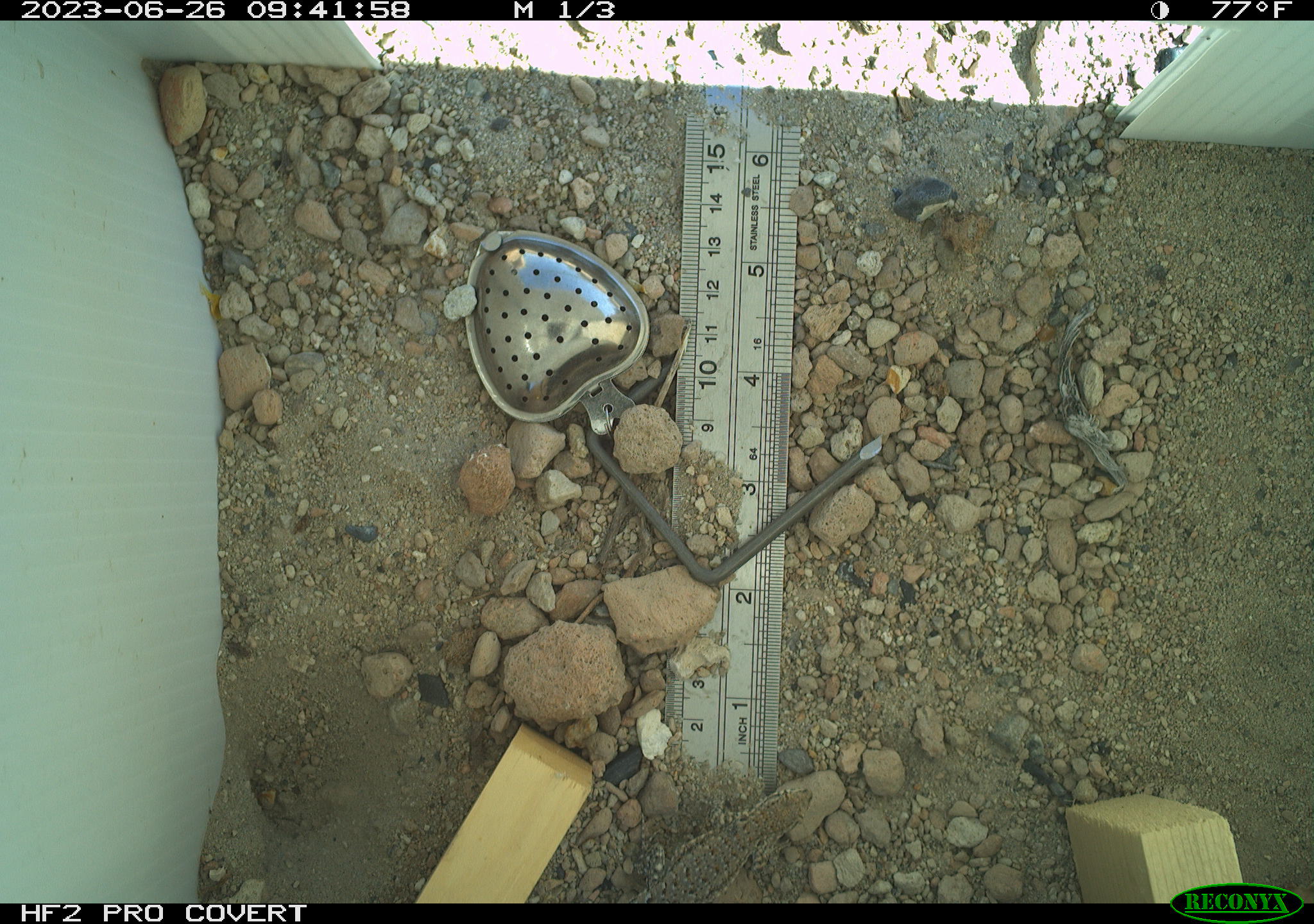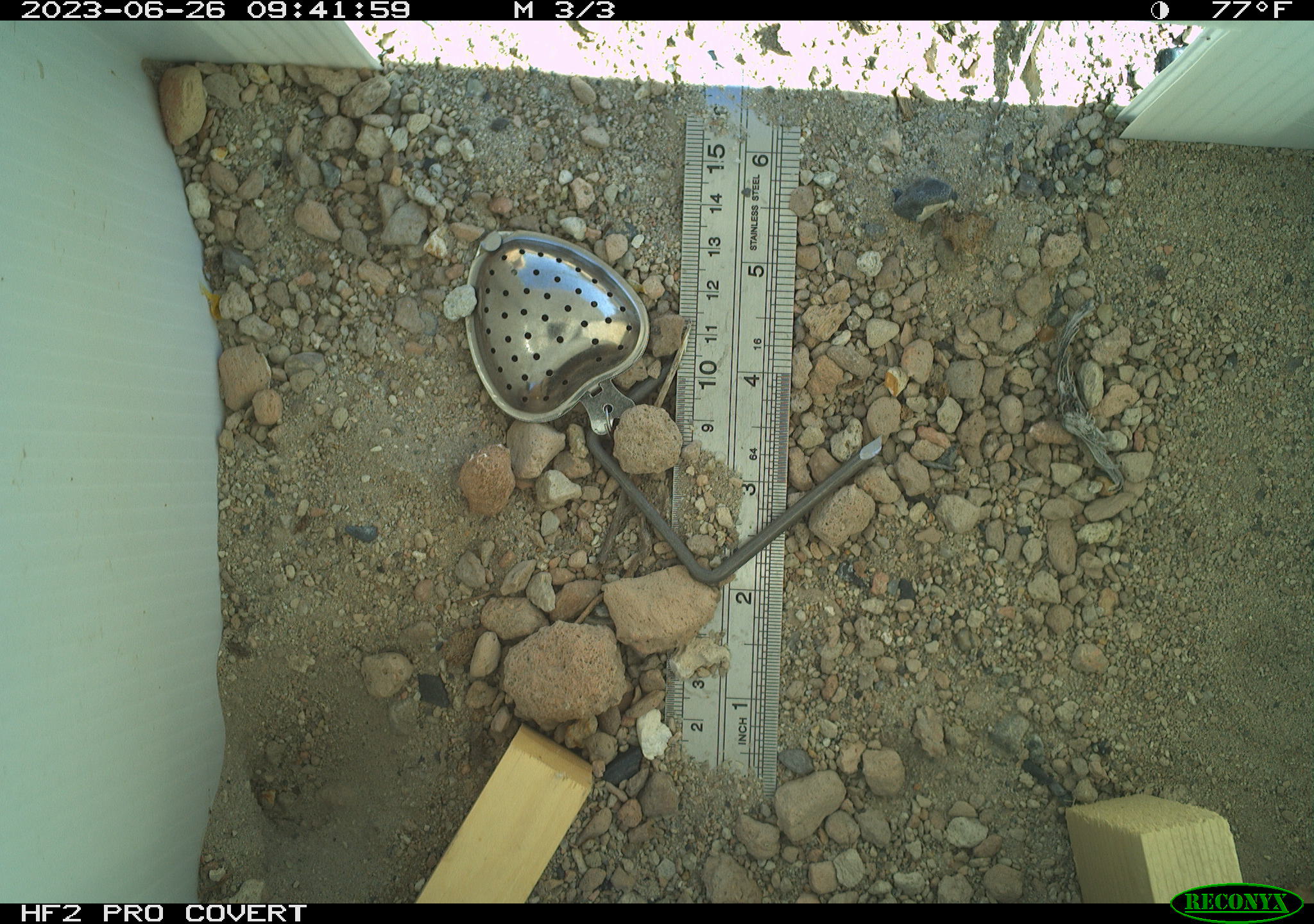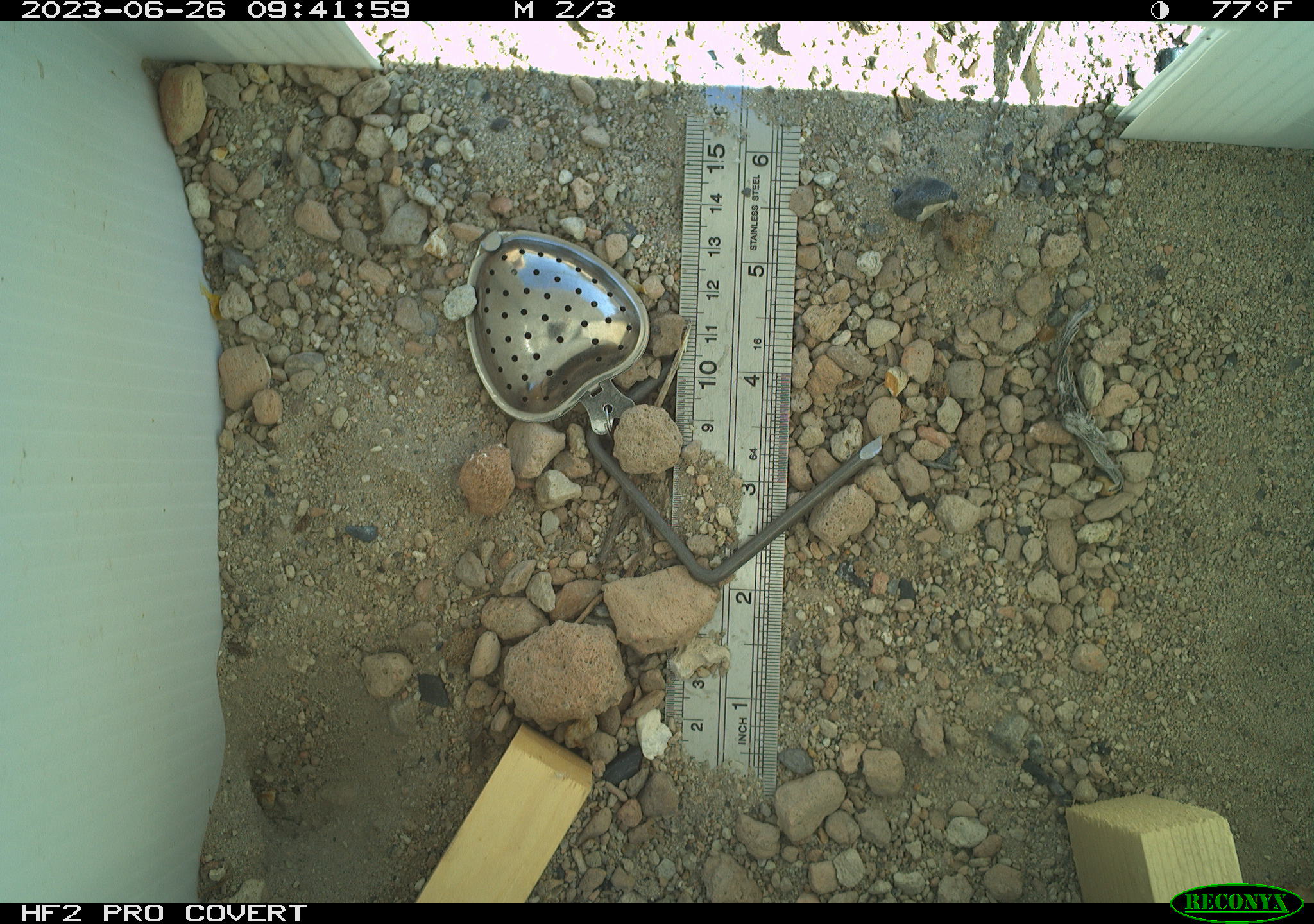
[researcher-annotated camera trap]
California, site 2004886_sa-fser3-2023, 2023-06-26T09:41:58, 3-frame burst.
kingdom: Animalia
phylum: Chordata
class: Reptilia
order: Squamata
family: Phrynosomatidae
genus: Uta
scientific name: Uta stansburiana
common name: common side-blotched lizard